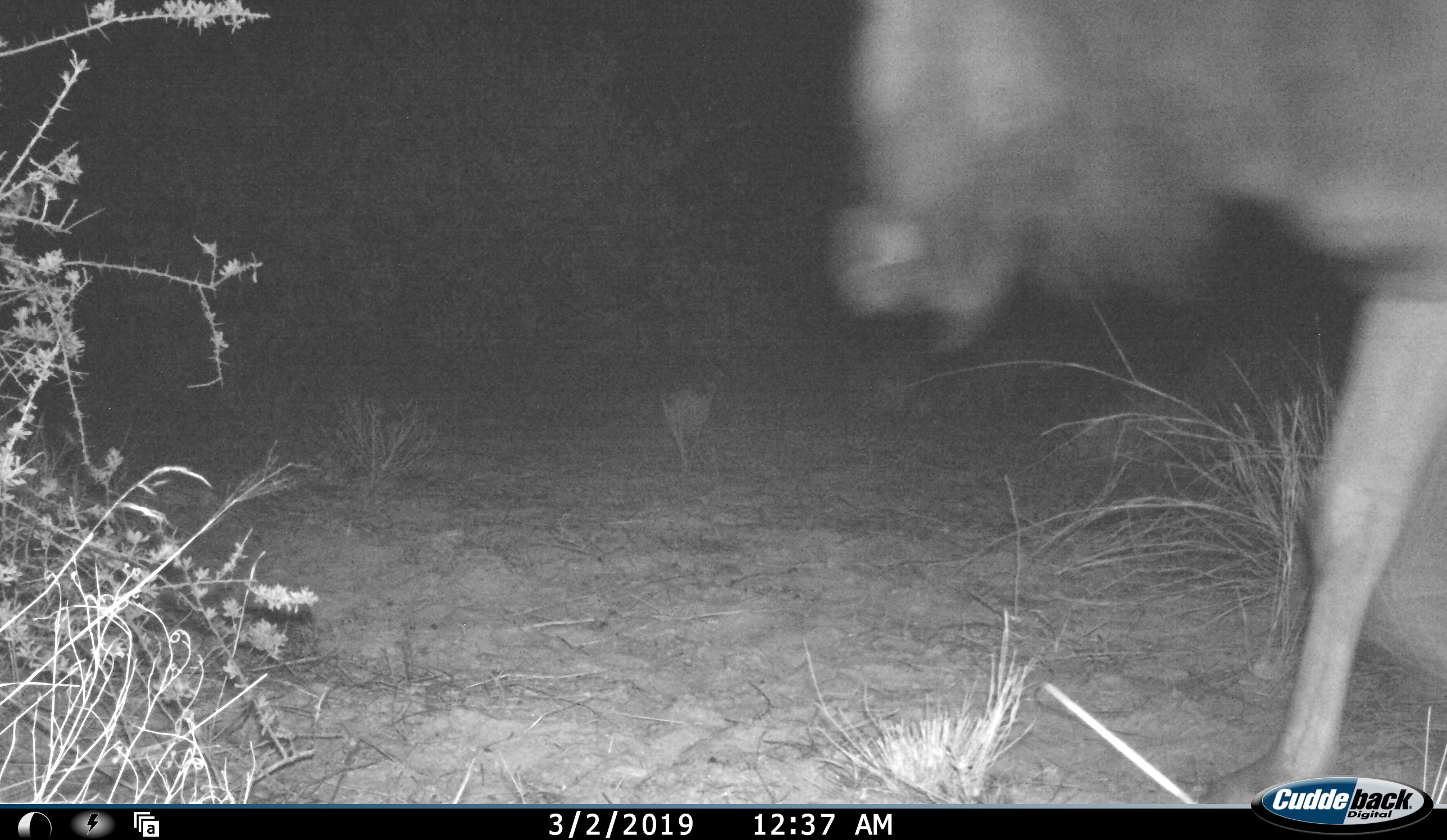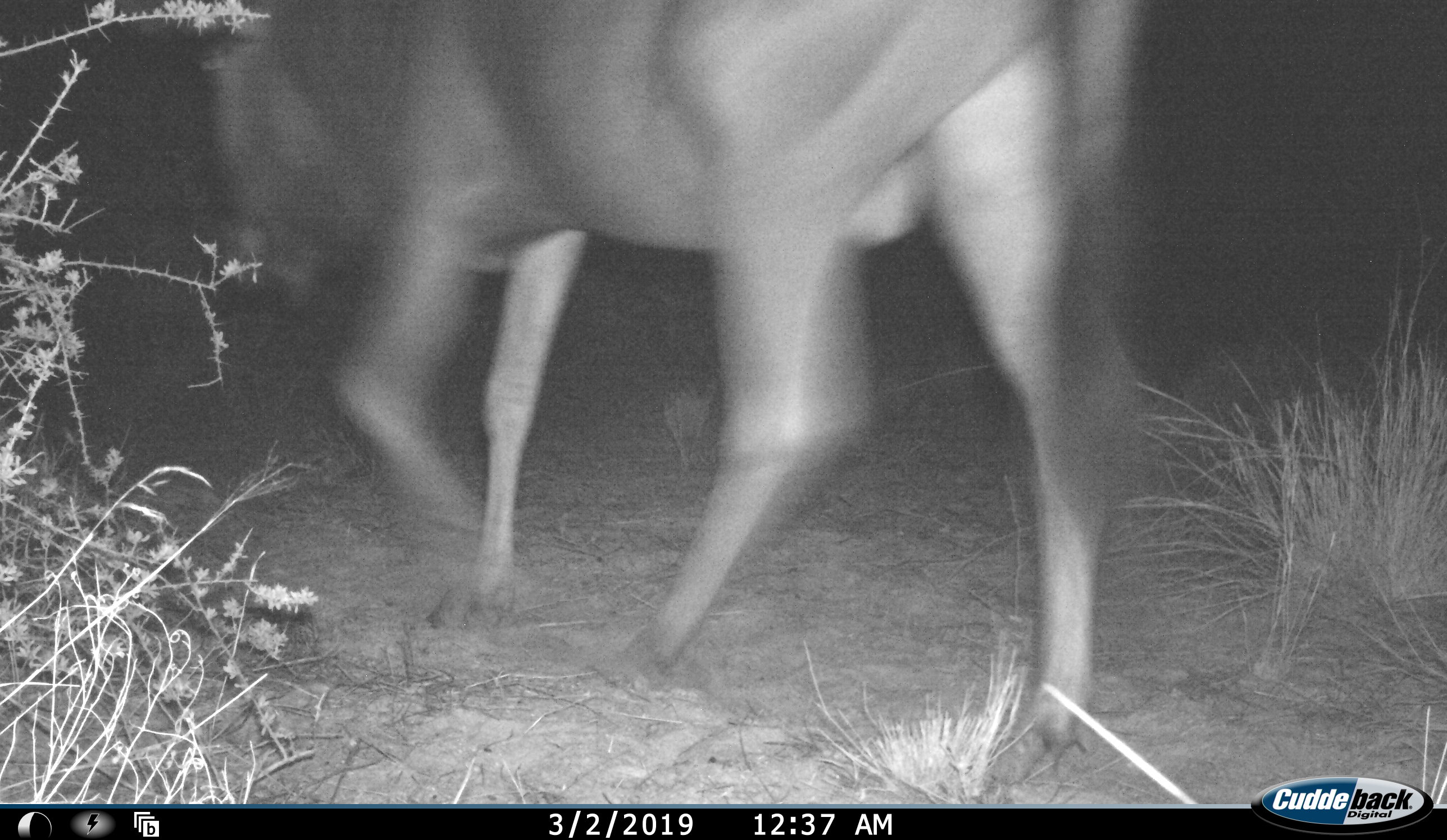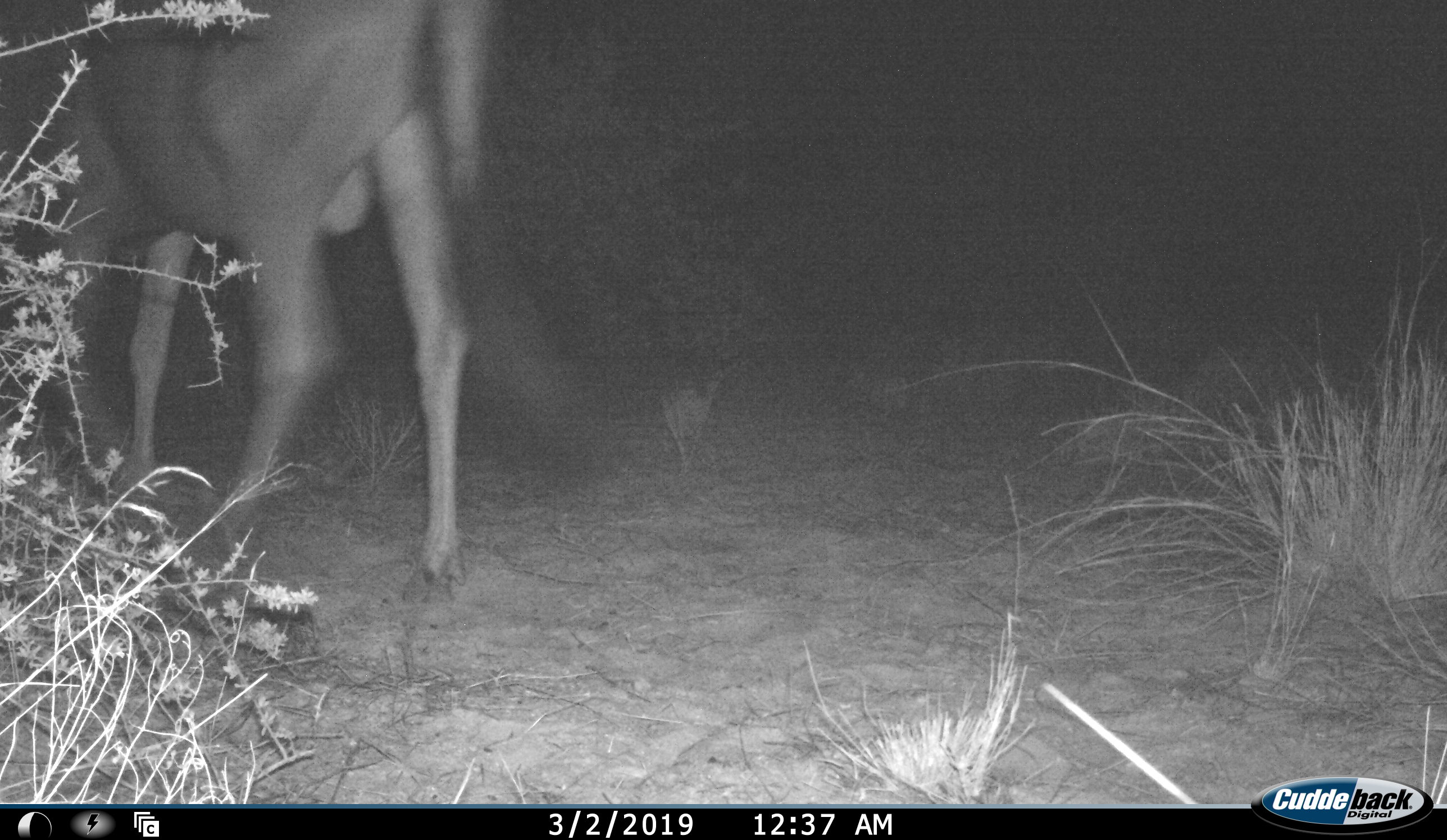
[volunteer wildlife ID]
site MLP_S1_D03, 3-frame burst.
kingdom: Animalia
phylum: Chordata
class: Mammalia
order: Artiodactyla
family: Bovidae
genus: Connochaetes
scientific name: Connochaetes taurinus taurinus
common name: blue wildebeest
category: wildebeestblue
Wildebeestblue (blue wildebeest) (Connochaetes taurinus taurinus), count 1. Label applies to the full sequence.